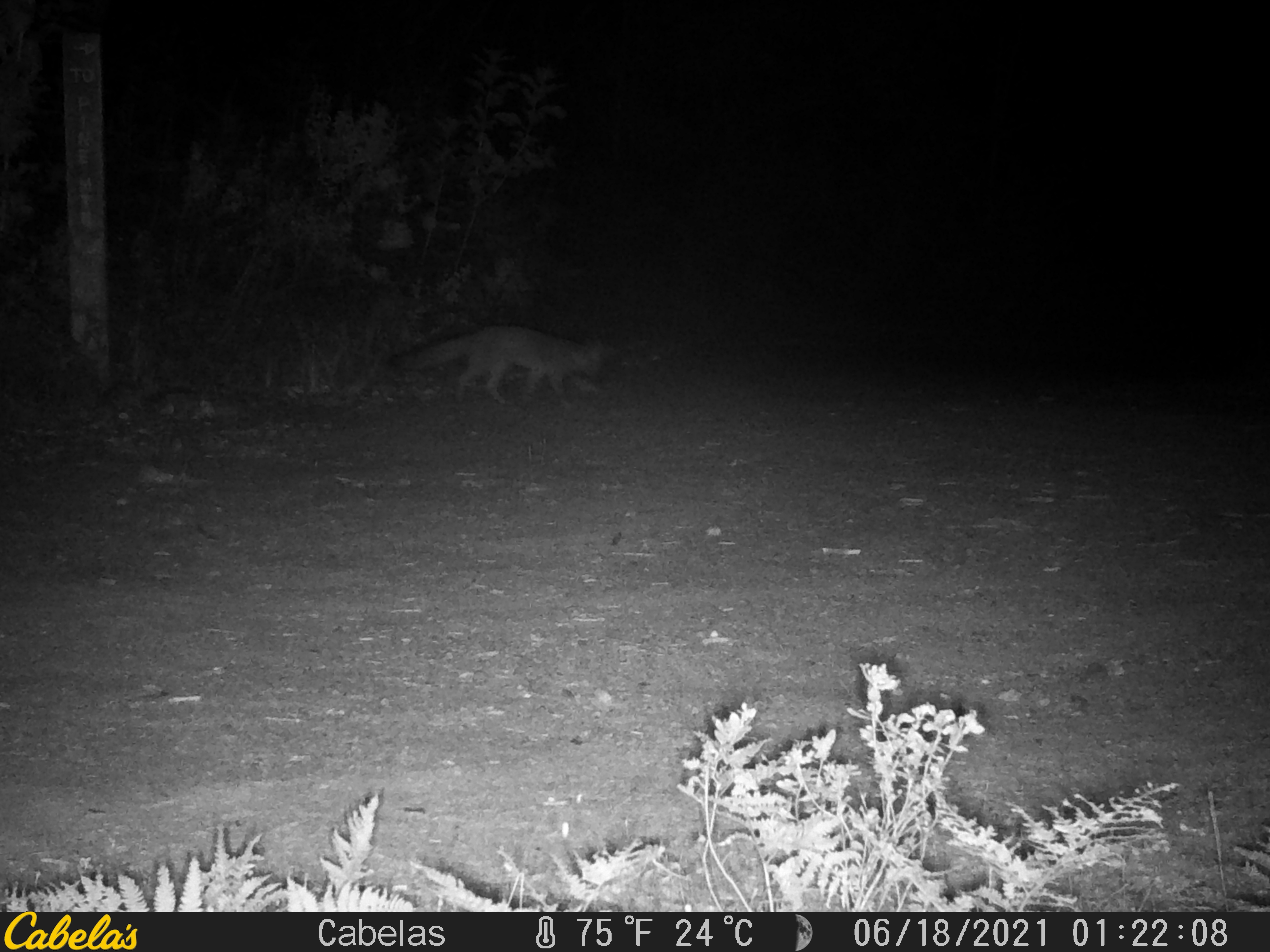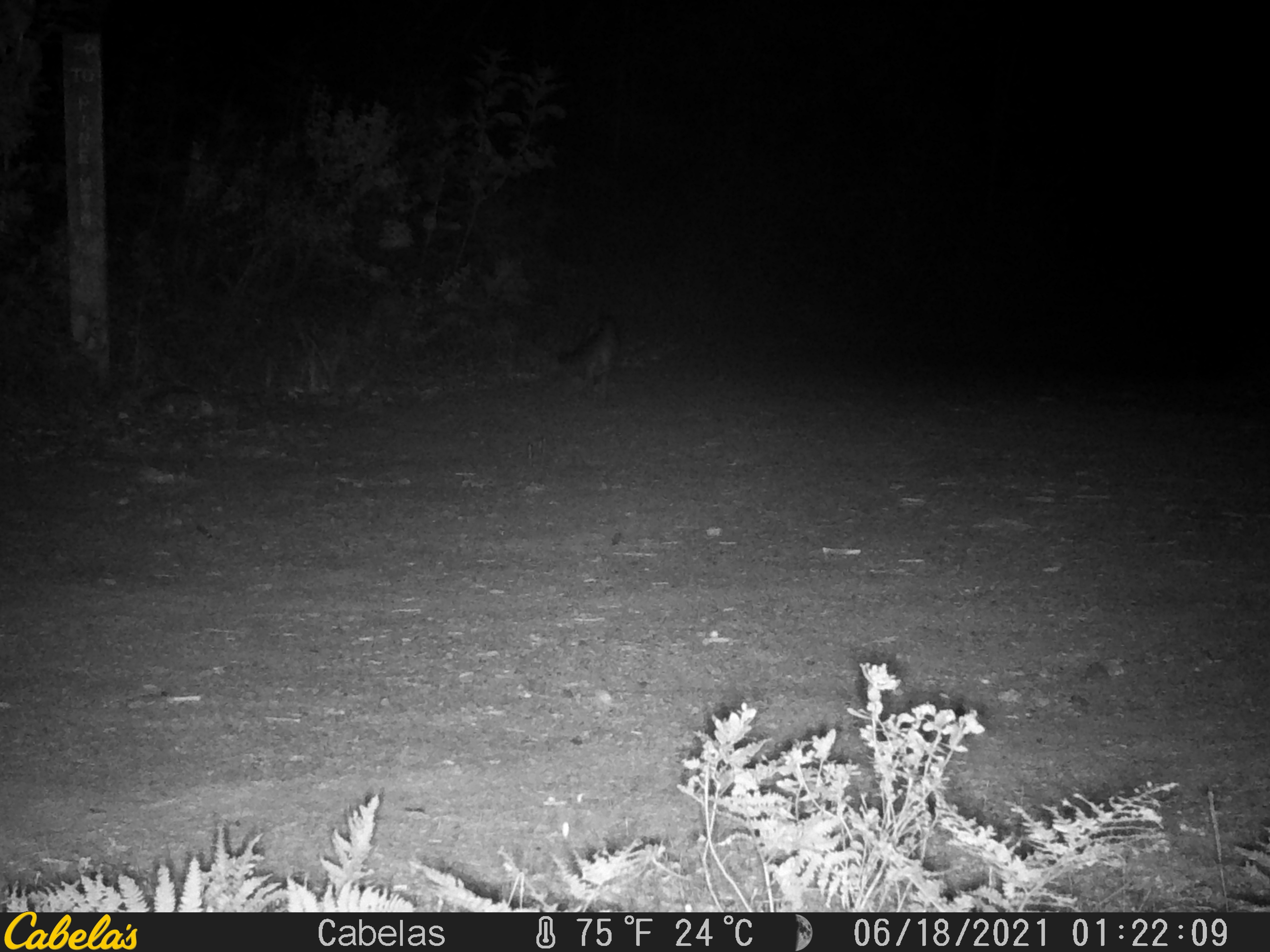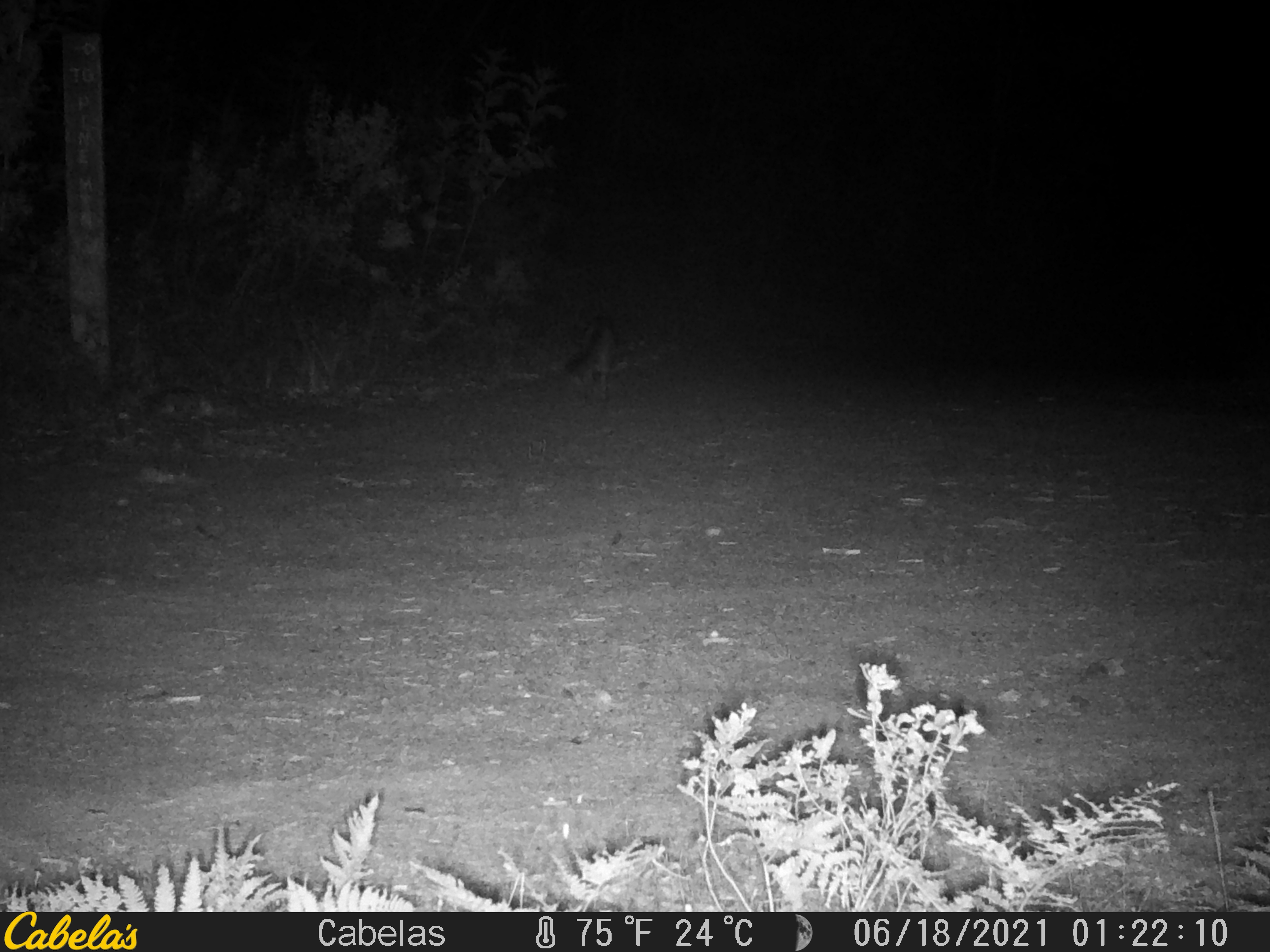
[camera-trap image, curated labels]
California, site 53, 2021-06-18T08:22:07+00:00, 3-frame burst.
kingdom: Animalia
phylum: Chordata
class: Mammalia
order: Carnivora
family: Canidae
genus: Urocyon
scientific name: Urocyon cinereoargenteus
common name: gray fox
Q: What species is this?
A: Gray fox (Urocyon cinereoargenteus).